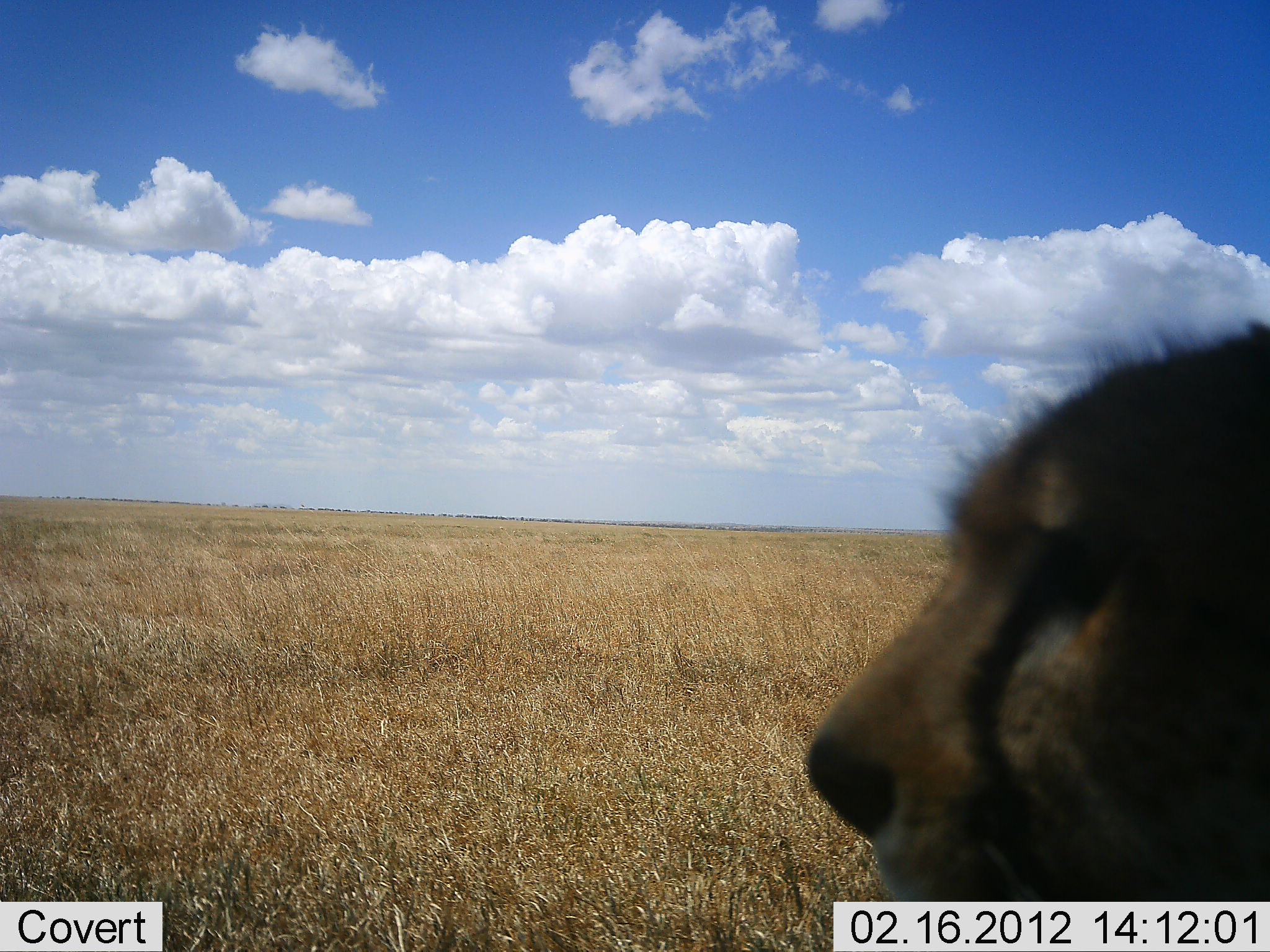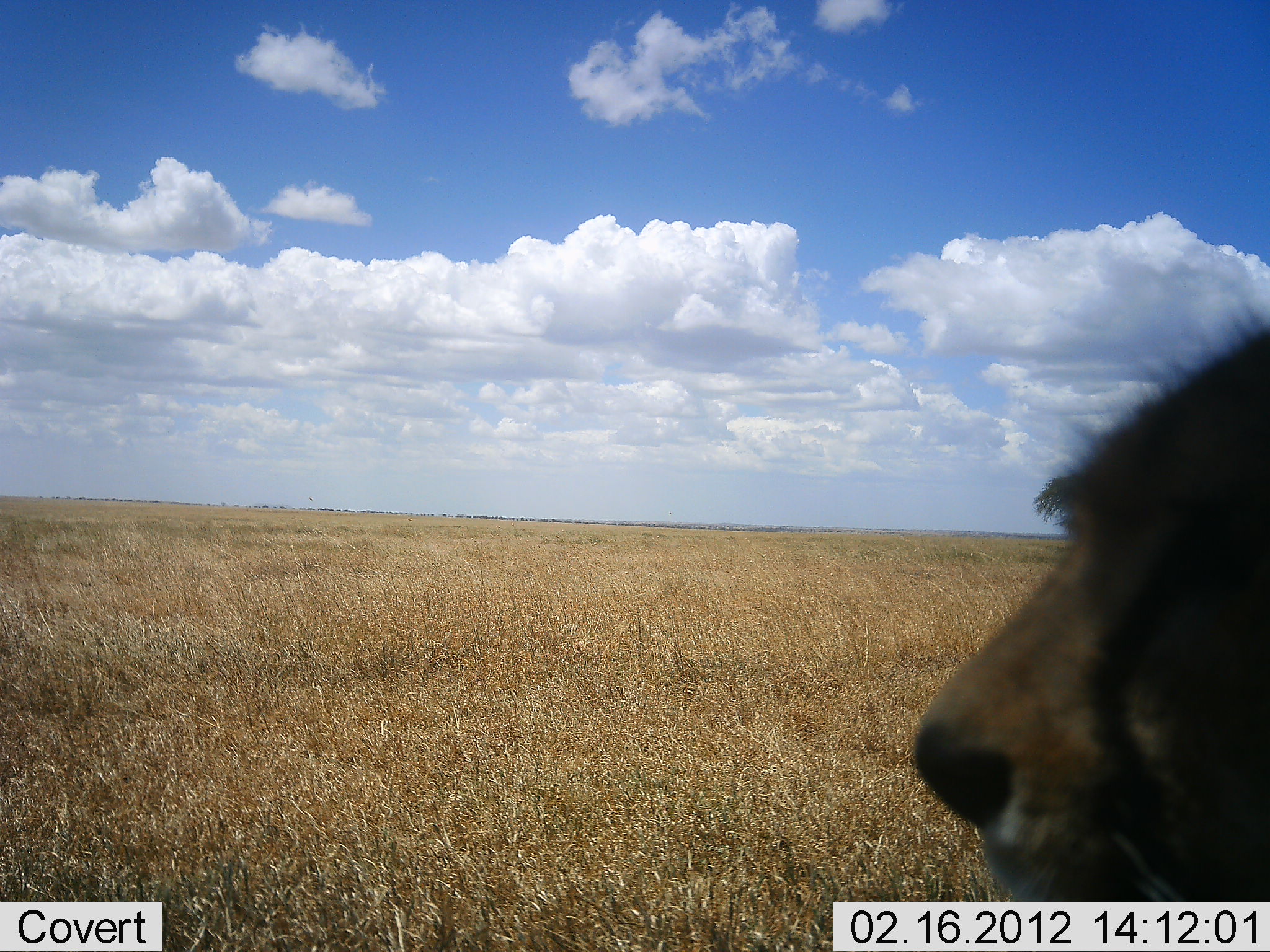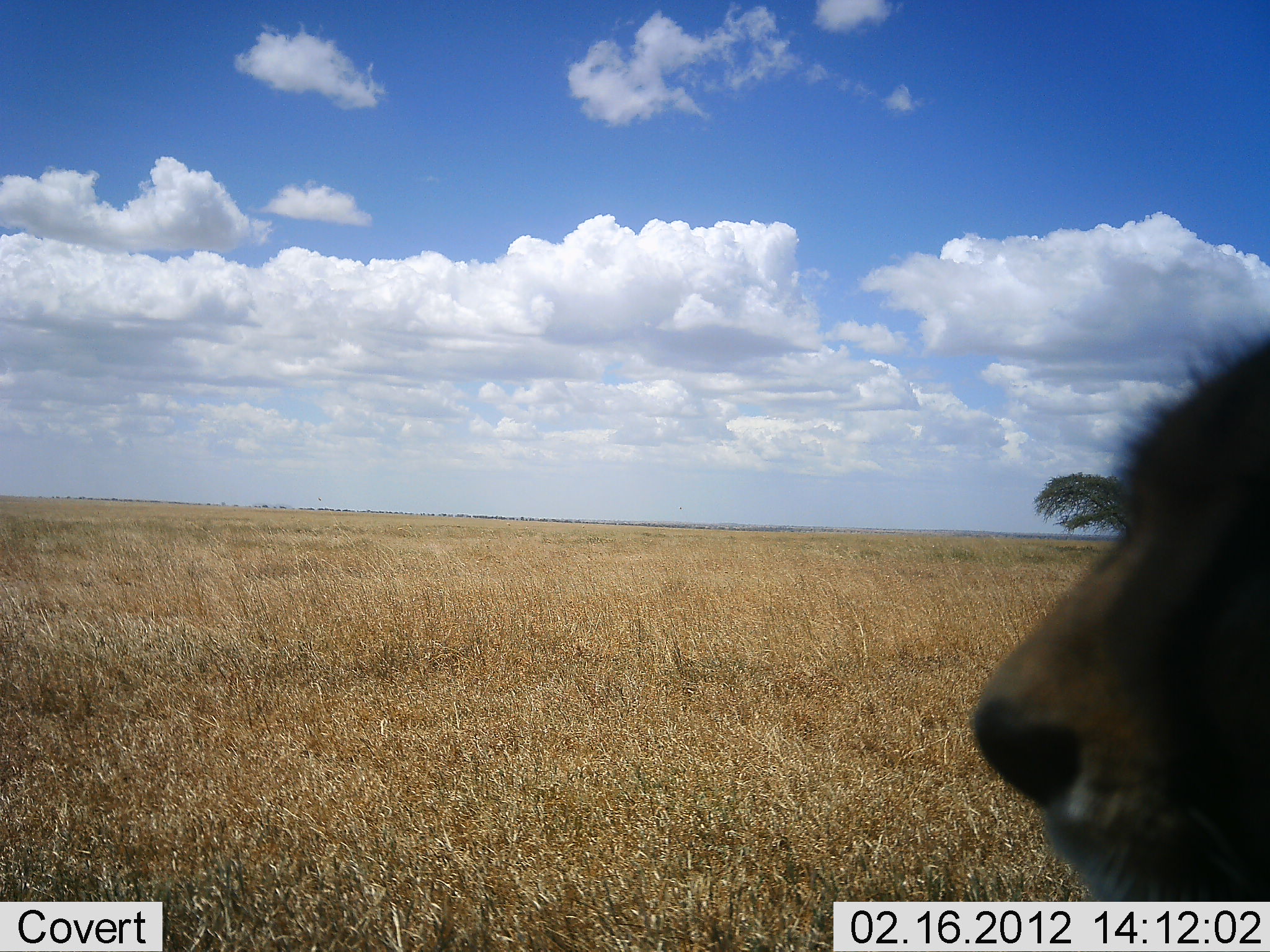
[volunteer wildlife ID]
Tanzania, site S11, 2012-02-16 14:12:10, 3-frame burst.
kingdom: Animalia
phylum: Chordata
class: Mammalia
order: Carnivora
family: Felidae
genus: Acinonyx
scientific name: Acinonyx jubatus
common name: cheetah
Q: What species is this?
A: Cheetah (Acinonyx jubatus).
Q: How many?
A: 1.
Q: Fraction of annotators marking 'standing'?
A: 42%.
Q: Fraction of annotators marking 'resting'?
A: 8%.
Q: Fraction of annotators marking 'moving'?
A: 54%.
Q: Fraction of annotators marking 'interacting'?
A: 0%.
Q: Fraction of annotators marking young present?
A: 0%.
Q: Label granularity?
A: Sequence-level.